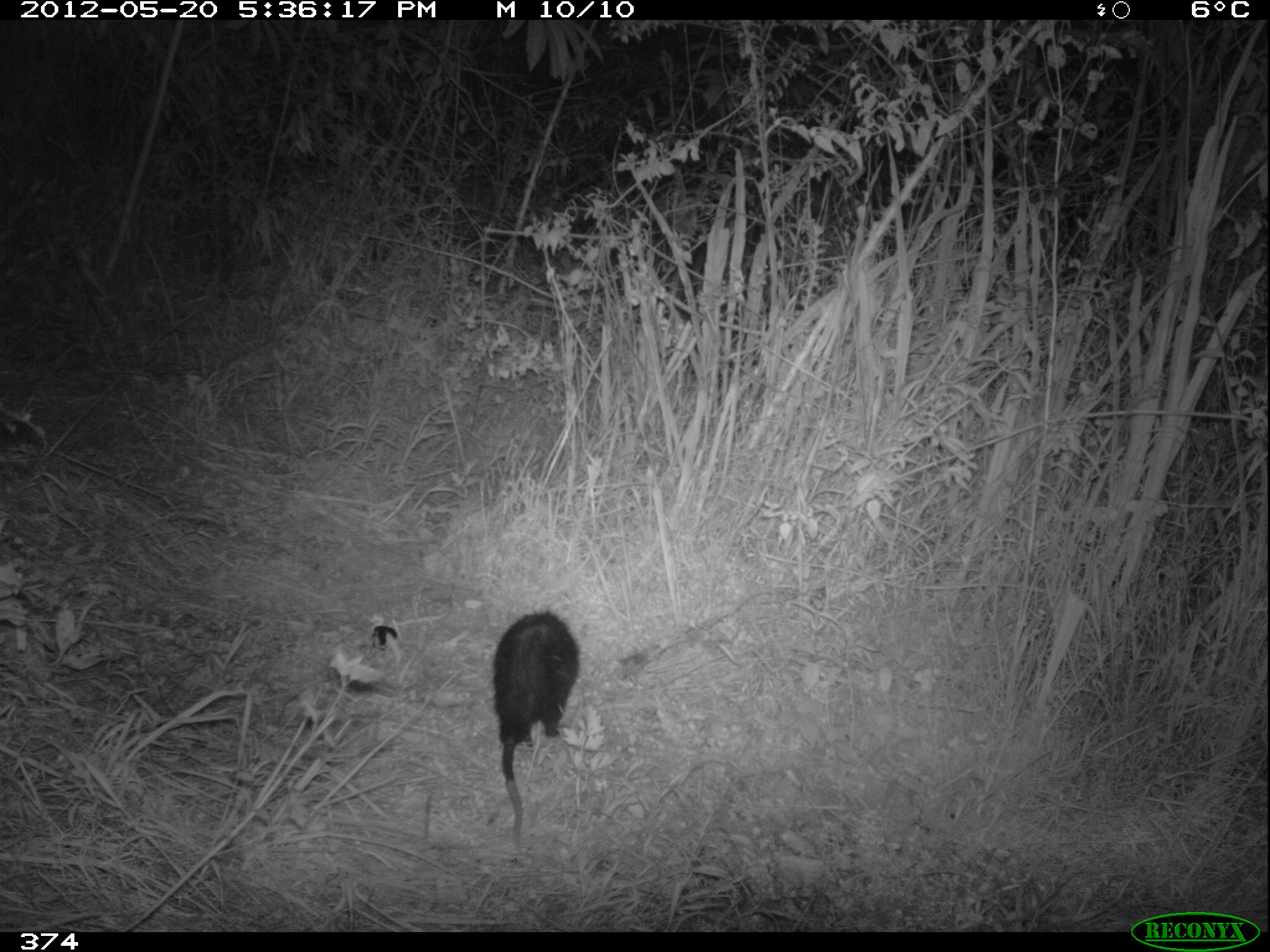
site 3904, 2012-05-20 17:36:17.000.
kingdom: Animalia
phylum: Chordata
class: Mammalia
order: Didelphimorphia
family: Didelphidae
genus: Didelphis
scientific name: Didelphis pernigra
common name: andean white-eared opossum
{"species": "Didelphis pernigra (andean white-eared opossum)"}